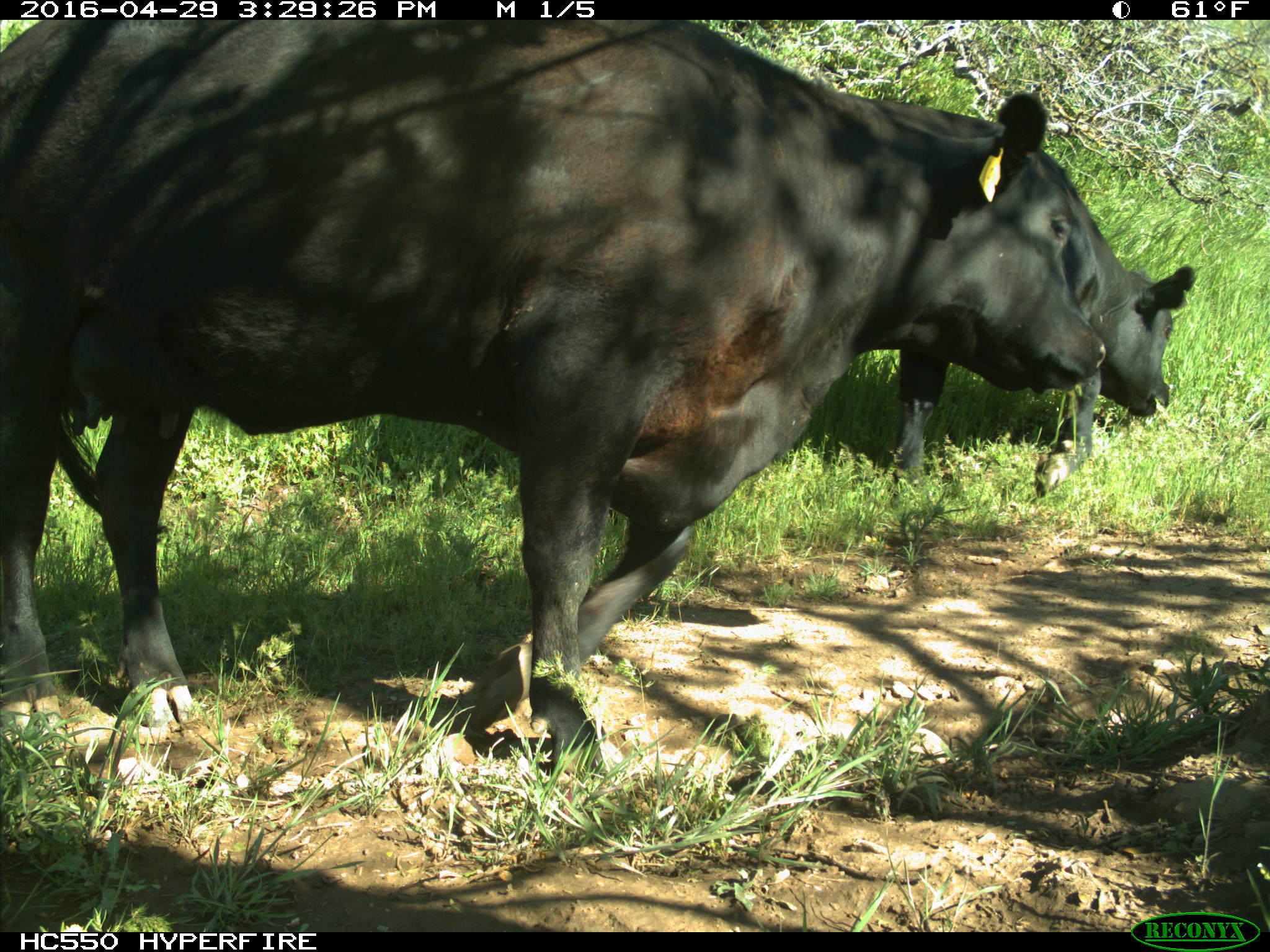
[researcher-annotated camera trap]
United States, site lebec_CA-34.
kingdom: Animalia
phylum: Chordata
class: Mammalia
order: Artiodactyla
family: Bovidae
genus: Bos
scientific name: Bos taurus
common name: domestic cow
Bos taurus (domestic cow).